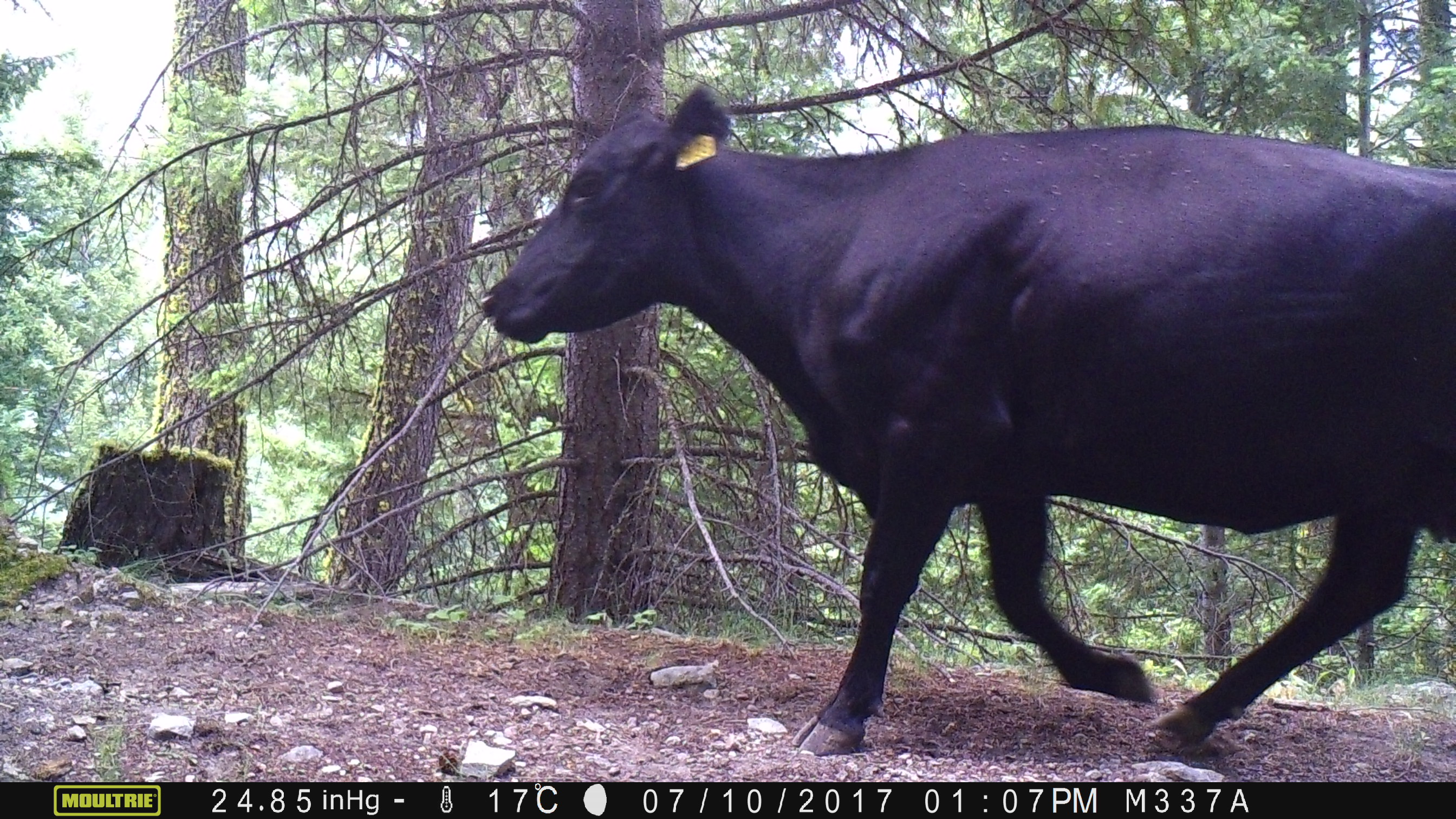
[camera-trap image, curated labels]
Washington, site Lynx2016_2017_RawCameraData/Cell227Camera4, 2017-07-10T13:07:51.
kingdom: Animalia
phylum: Chordata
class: Mammalia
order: Artiodactyla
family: Bovidae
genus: Bos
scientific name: Bos taurus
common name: domestic cattle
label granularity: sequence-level